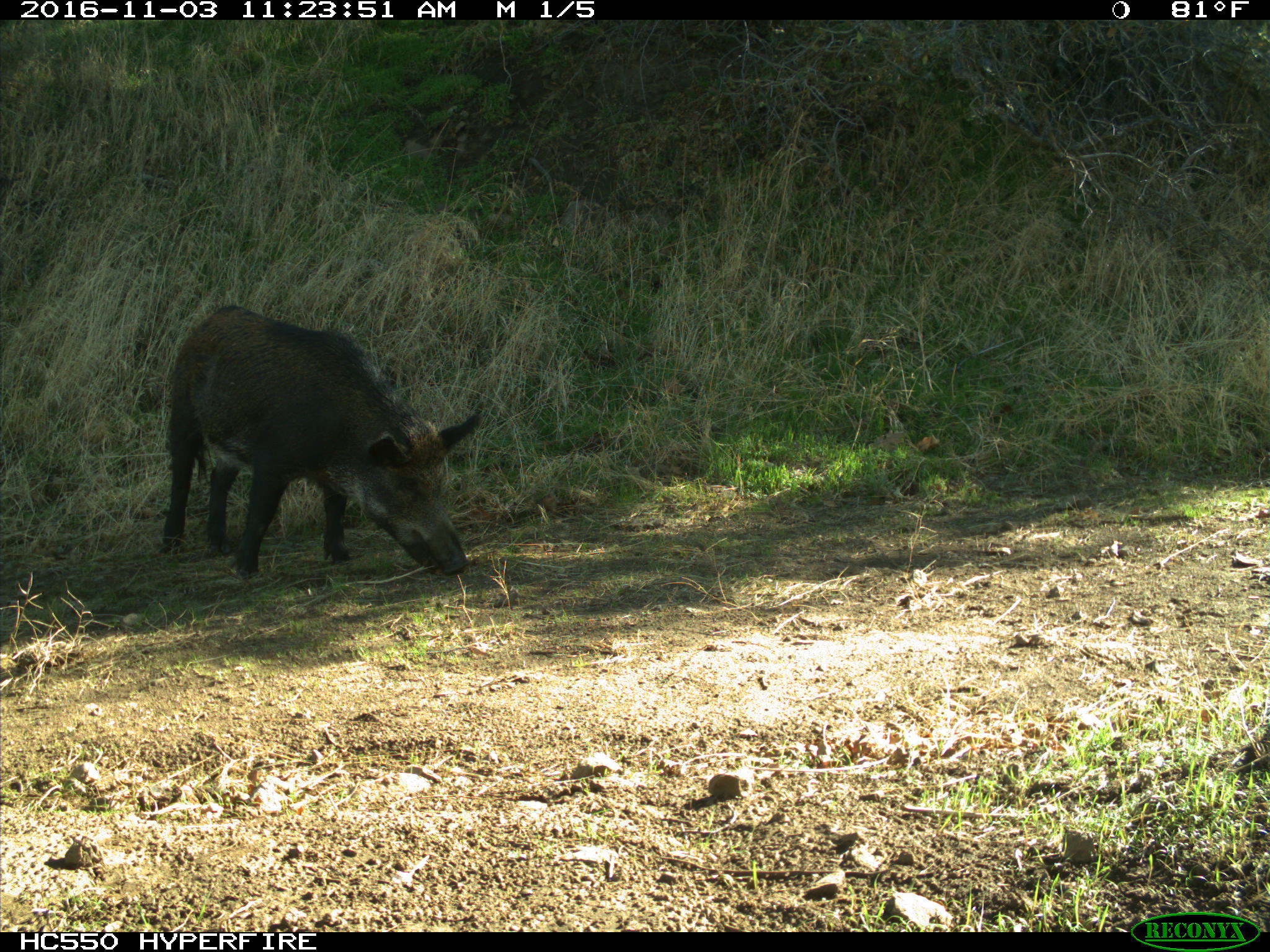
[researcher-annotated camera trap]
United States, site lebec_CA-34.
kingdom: Animalia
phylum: Chordata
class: Mammalia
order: Artiodactyla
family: Suidae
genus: Sus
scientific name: Sus scrofa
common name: wild boar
Sus scrofa (wild boar).